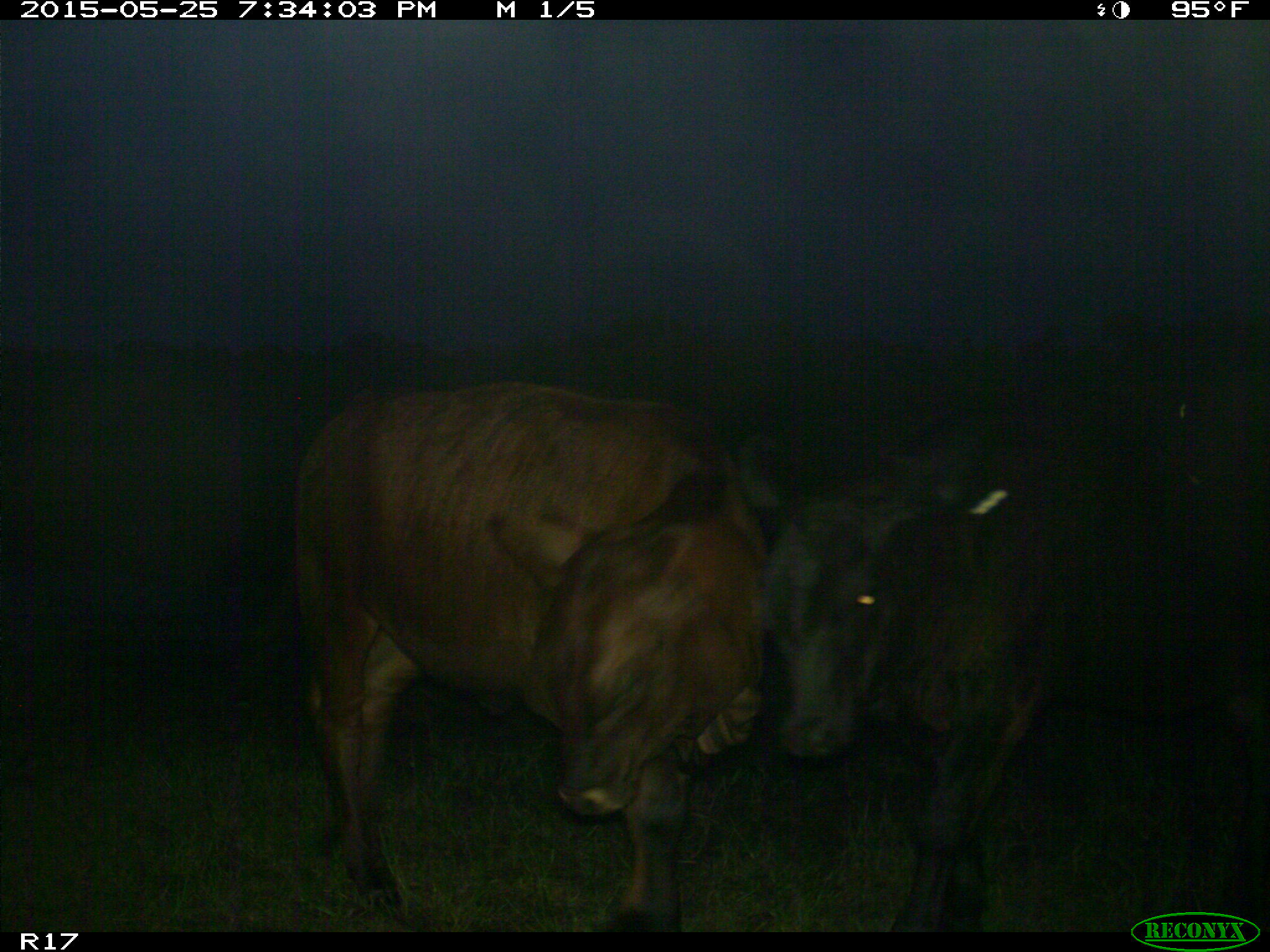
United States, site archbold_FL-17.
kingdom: Animalia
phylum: Chordata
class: Mammalia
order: Artiodactyla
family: Bovidae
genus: Bos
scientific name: Bos taurus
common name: domestic cow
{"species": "Bos taurus (domestic cow)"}